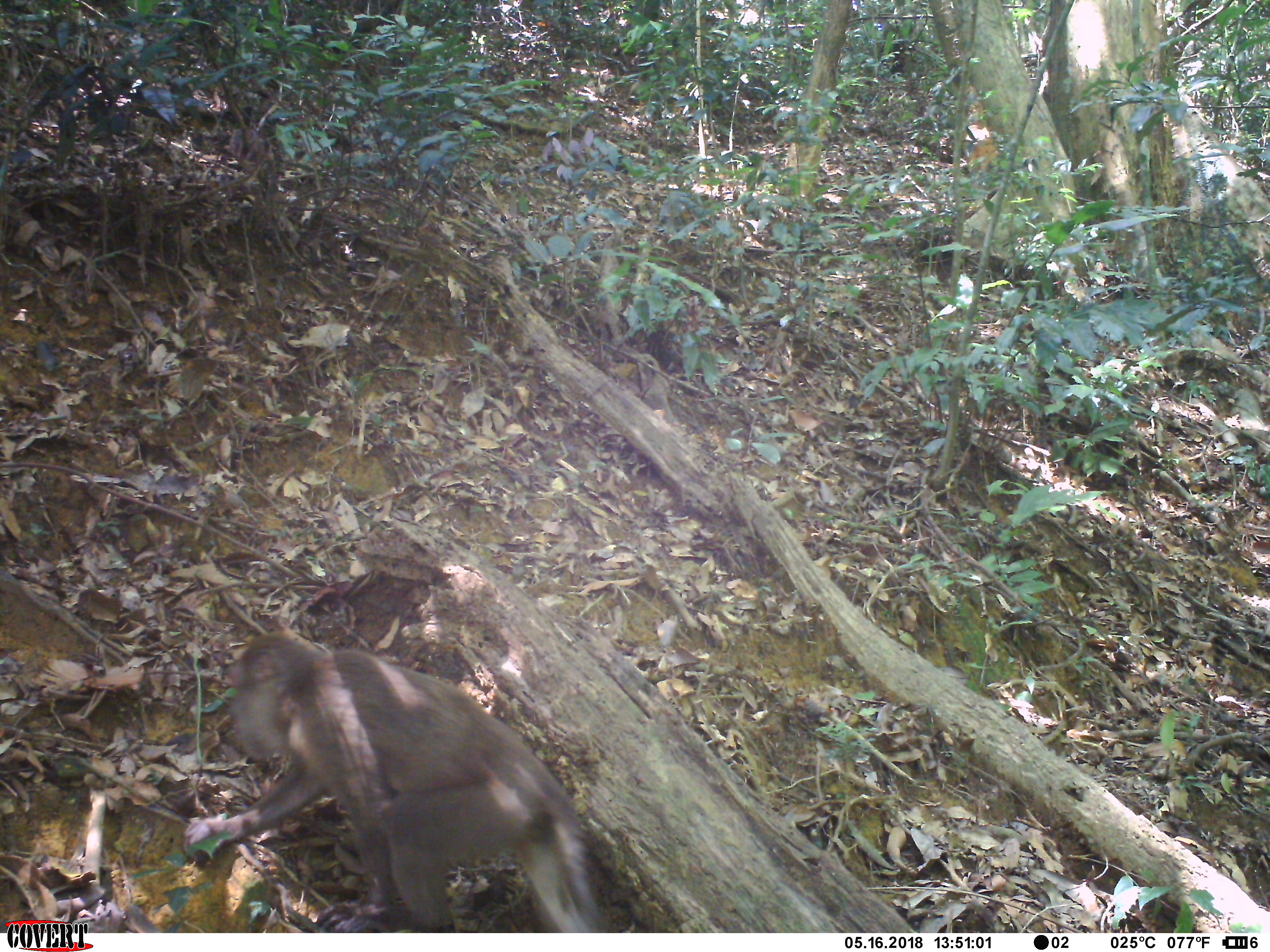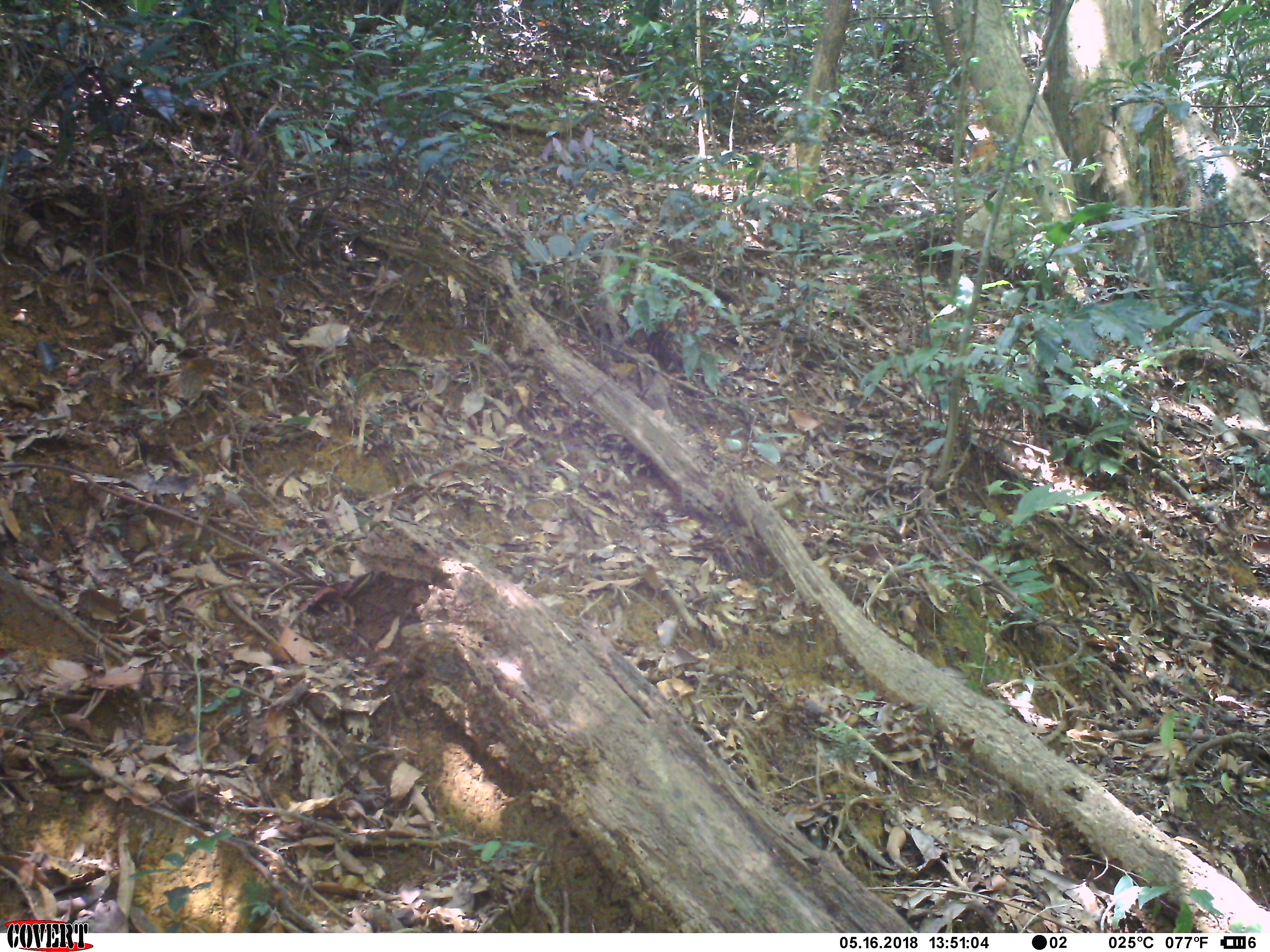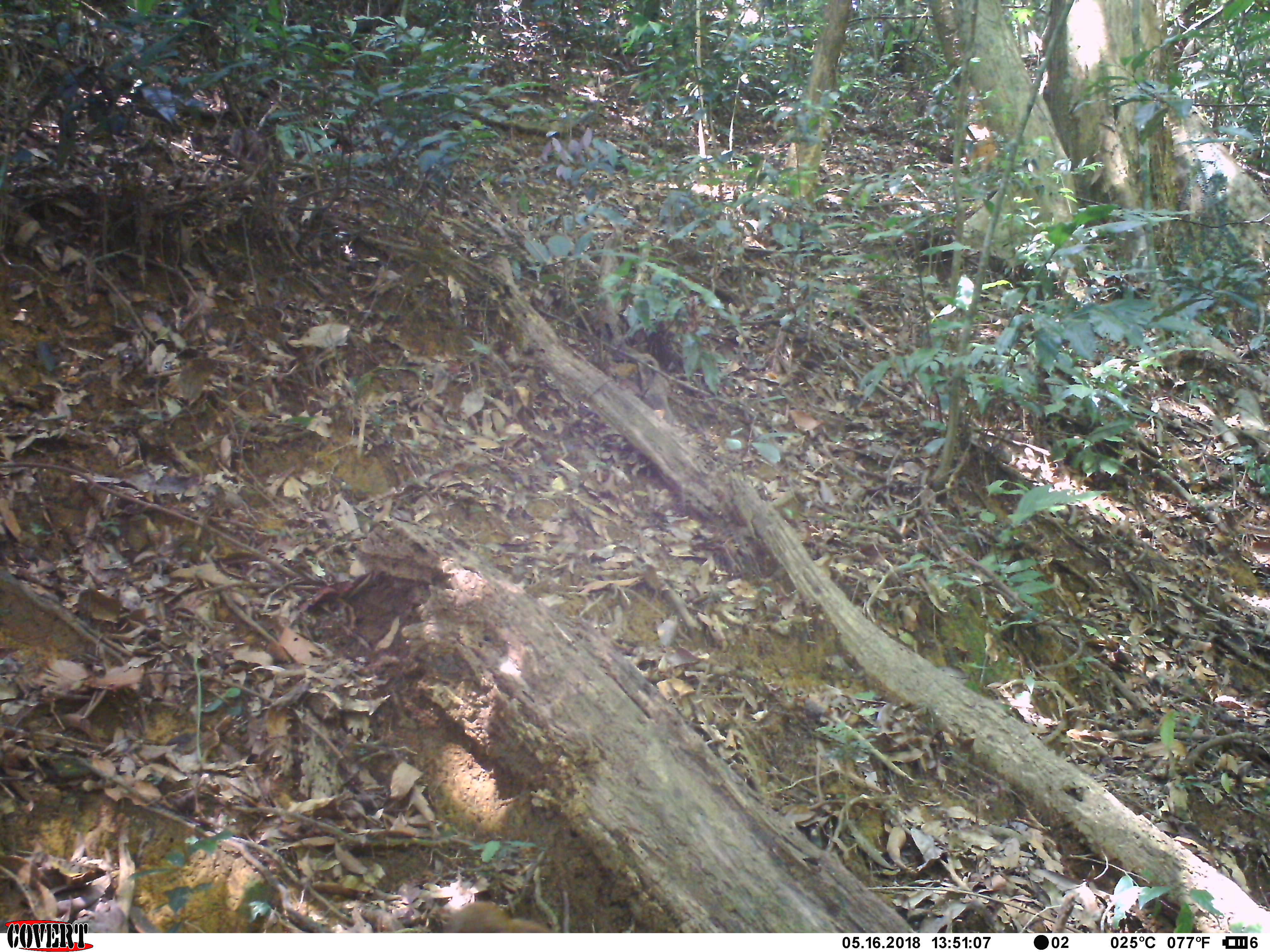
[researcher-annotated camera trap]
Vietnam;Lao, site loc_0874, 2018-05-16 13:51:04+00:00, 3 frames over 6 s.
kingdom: Animalia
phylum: Chordata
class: Mammalia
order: Primates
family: Cercopithecidae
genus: Macaca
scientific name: Macaca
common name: macaque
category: macaque not stump tailed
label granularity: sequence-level